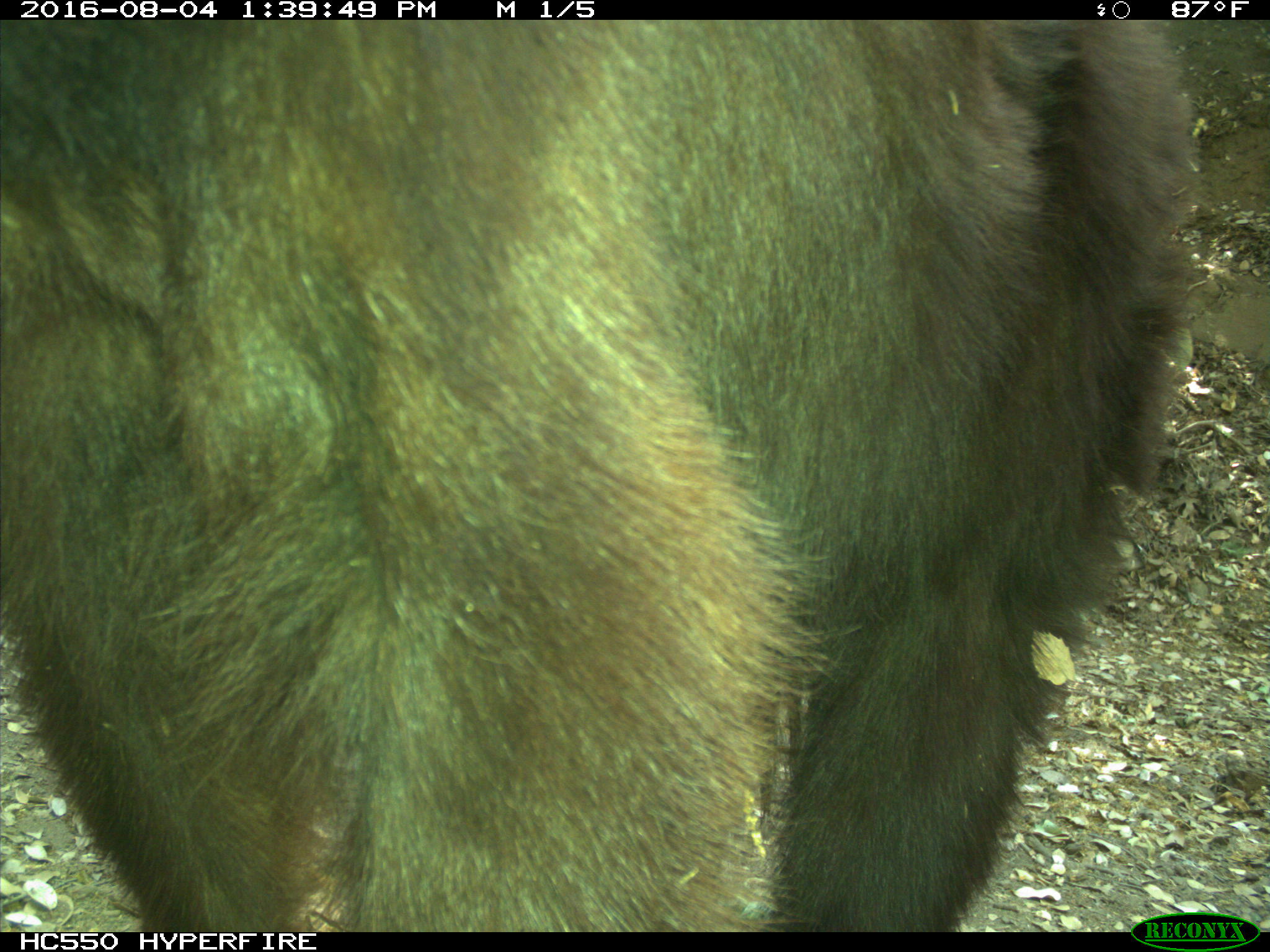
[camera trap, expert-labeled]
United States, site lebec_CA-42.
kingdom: Animalia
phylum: Chordata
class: Mammalia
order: Carnivora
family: Ursidae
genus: Ursus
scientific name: Ursus americanus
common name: american black bear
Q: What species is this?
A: Ursus americanus (american black bear).